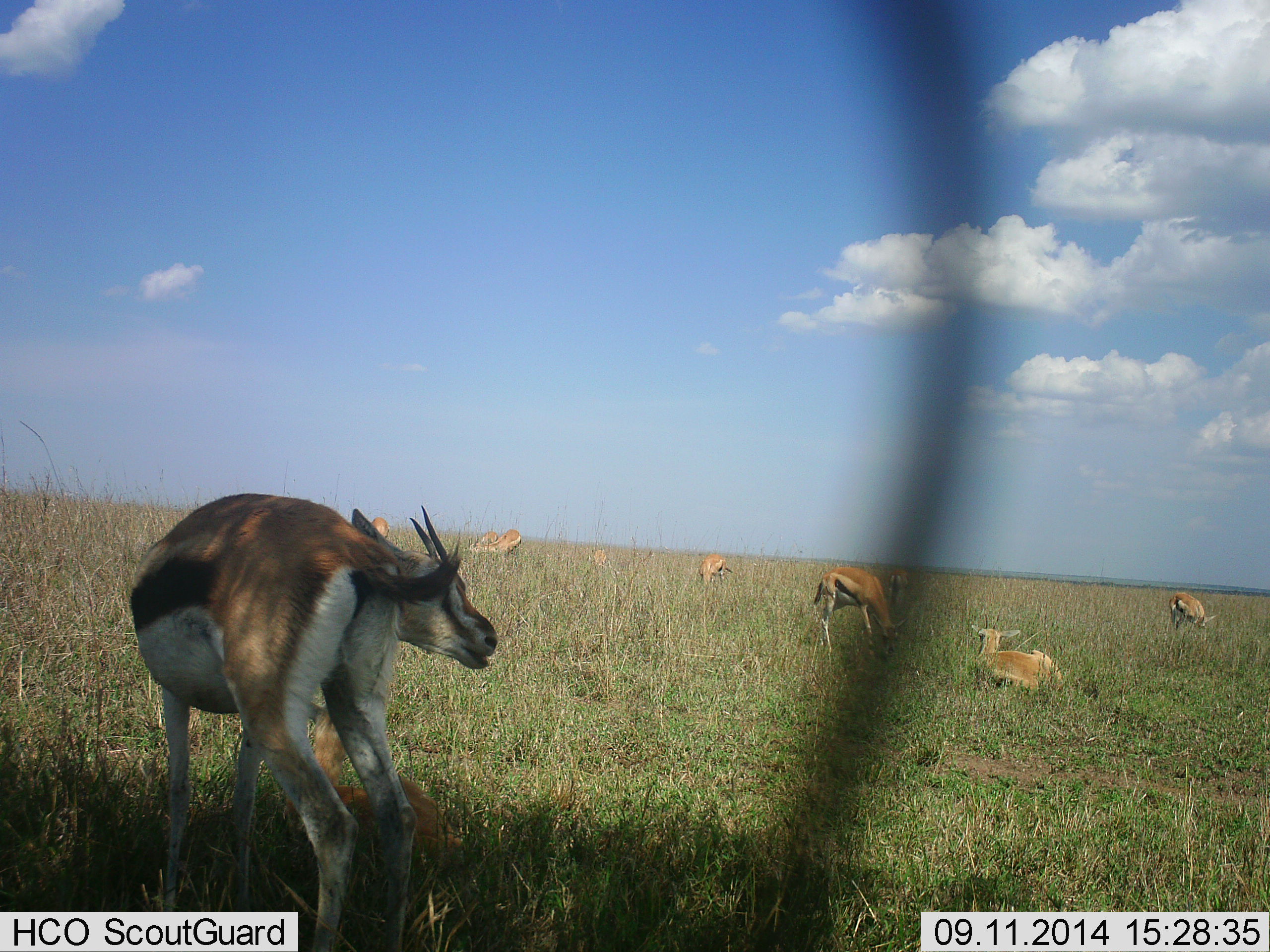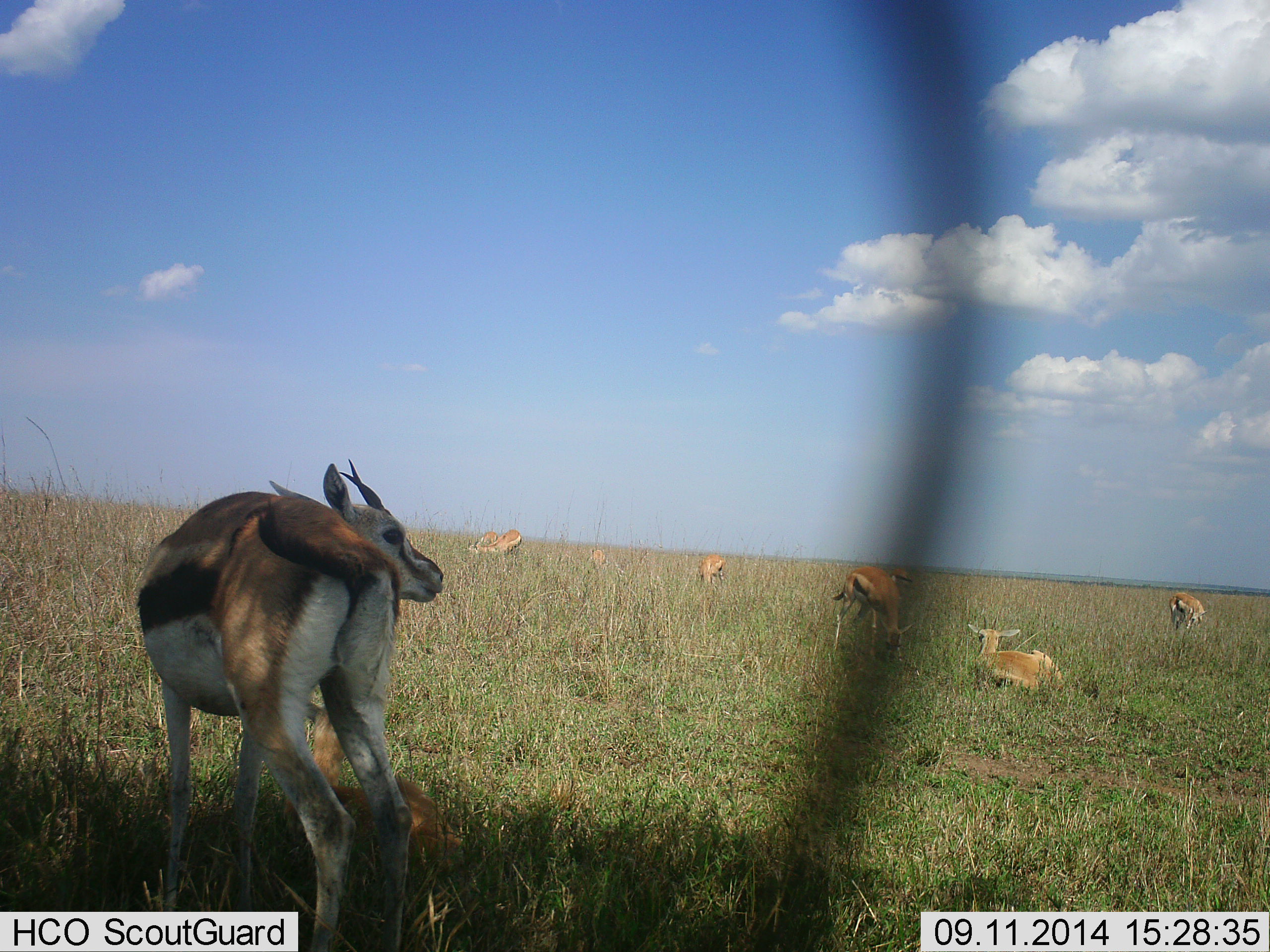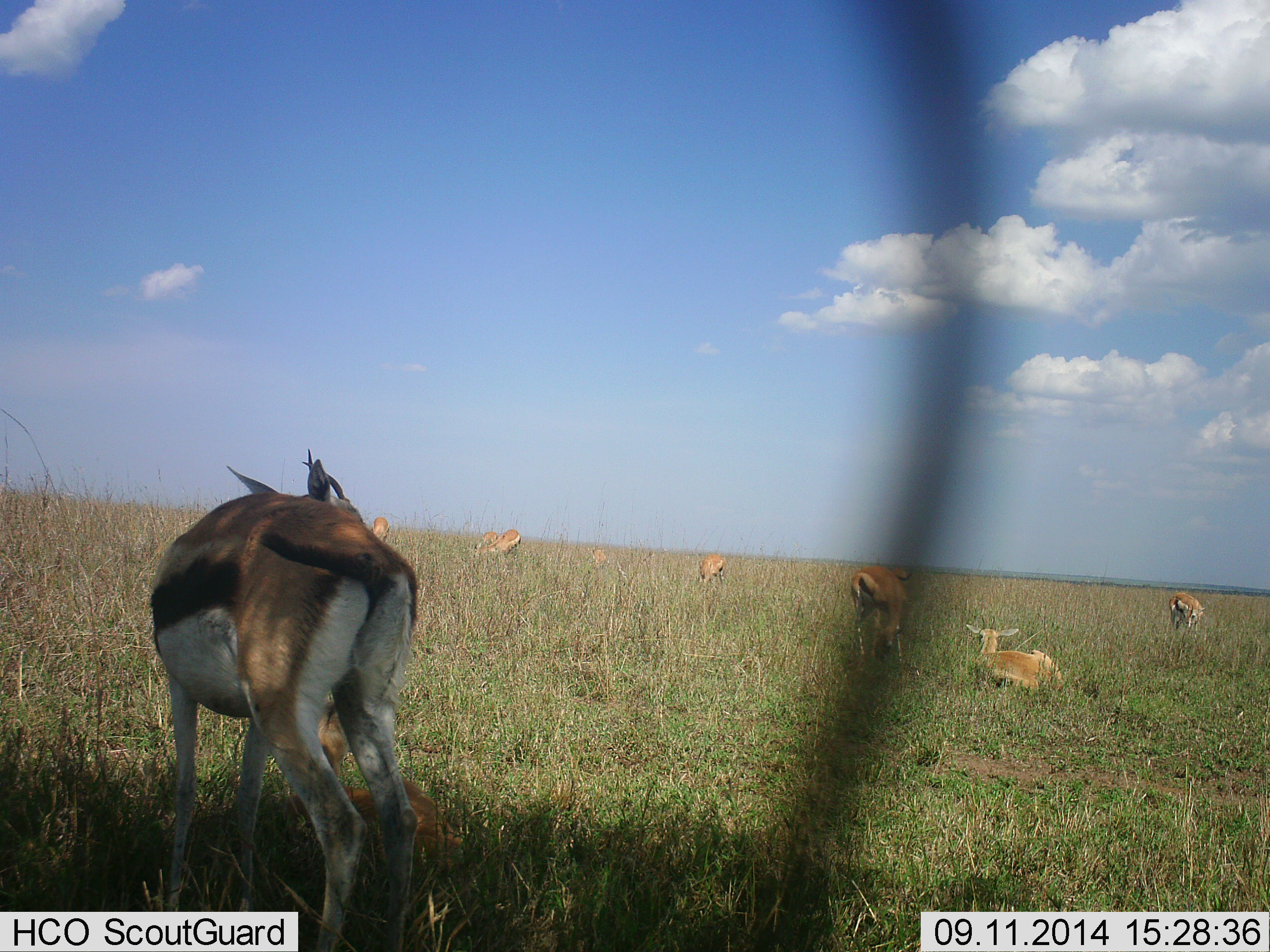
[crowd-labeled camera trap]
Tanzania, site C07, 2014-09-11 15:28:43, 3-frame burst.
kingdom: Animalia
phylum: Chordata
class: Mammalia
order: Artiodactyla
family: Bovidae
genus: Eudorcas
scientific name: Eudorcas thomsonii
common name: thomson's gazelle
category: gazellethomsons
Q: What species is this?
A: Gazellethomsons (thomson's gazelle) (Eudorcas thomsonii).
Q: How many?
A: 7.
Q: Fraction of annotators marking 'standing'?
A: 91%.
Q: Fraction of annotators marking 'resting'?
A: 91%.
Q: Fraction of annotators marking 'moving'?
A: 9%.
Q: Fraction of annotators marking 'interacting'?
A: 18%.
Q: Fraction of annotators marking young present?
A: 18%.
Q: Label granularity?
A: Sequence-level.